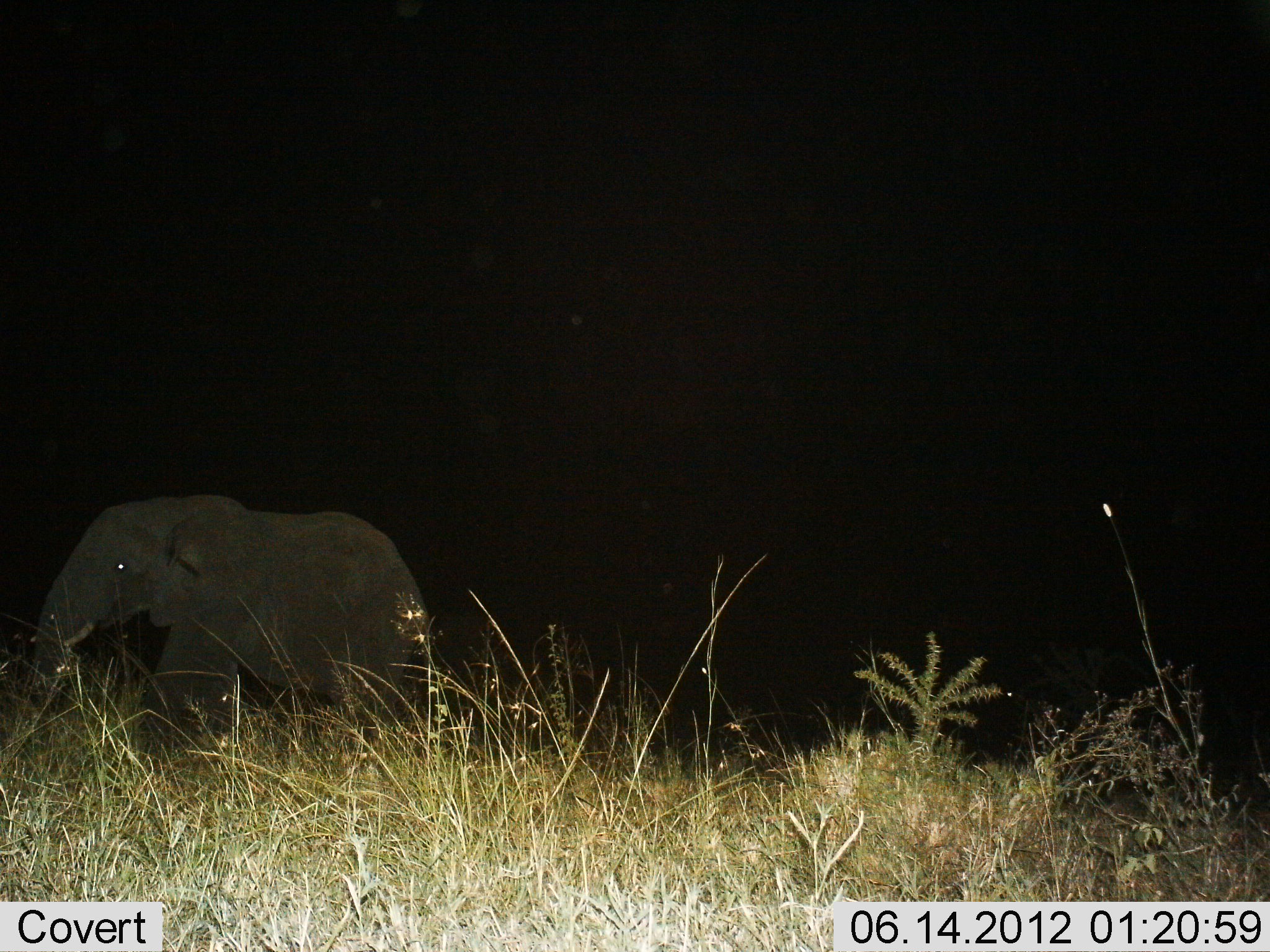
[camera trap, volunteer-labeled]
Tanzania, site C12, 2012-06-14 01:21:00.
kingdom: Animalia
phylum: Chordata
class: Mammalia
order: Proboscidea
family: Elephantidae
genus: Loxodonta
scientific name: Loxodonta africana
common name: african bush elephant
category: elephant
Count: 1.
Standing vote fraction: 30%.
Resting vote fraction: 0%.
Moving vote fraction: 70%.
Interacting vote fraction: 0%.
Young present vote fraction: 10%.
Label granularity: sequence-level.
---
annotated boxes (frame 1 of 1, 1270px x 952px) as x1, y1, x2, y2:
animal: 29, 493, 446, 791